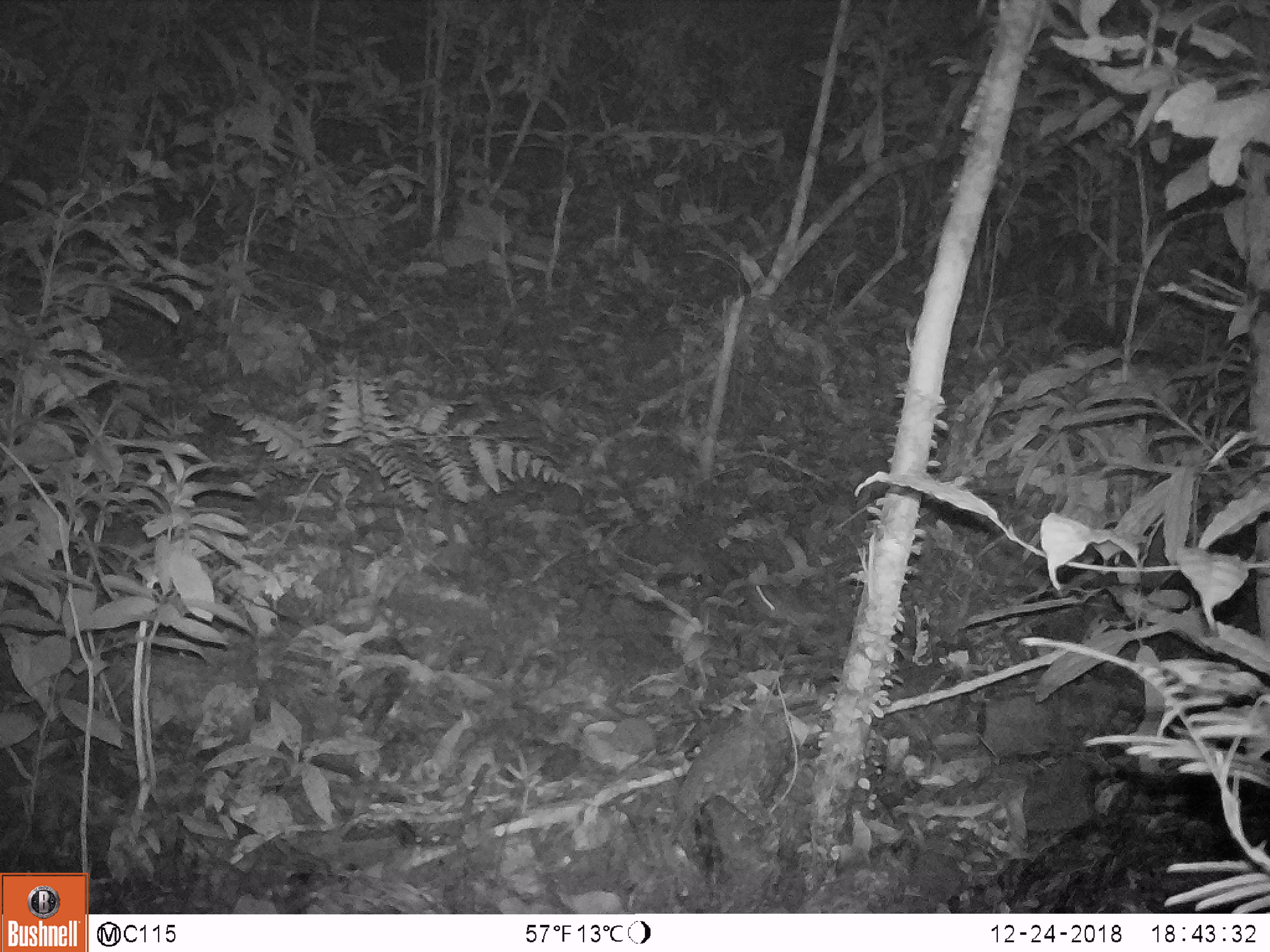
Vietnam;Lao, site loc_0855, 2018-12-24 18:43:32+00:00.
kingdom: Animalia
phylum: Chordata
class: Mammalia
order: Rodentia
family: Muridae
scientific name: Muridae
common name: old-world mice and rats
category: unidentified murid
Unidentified murid (old-world mice and rats) (Muridae). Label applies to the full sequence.